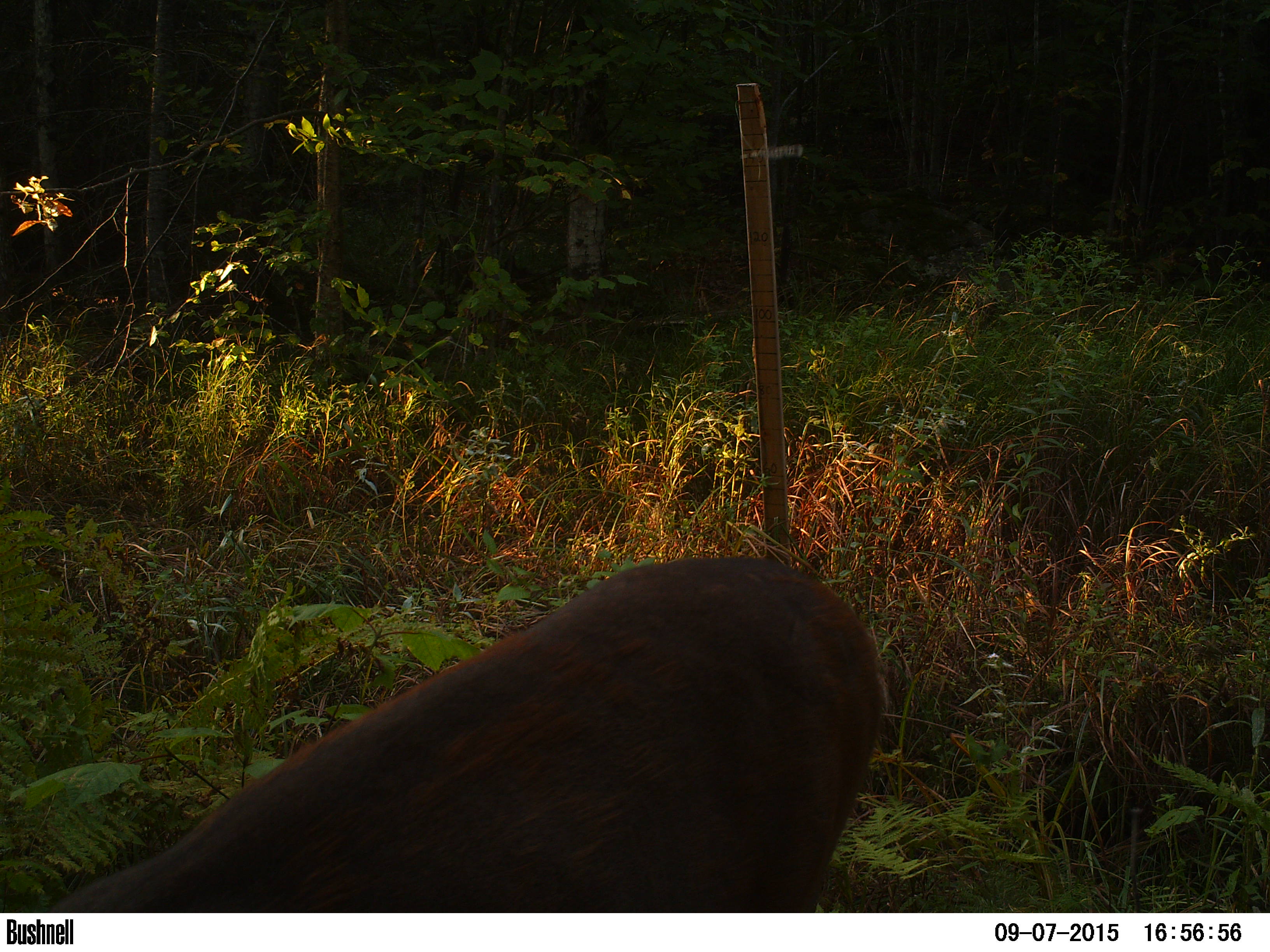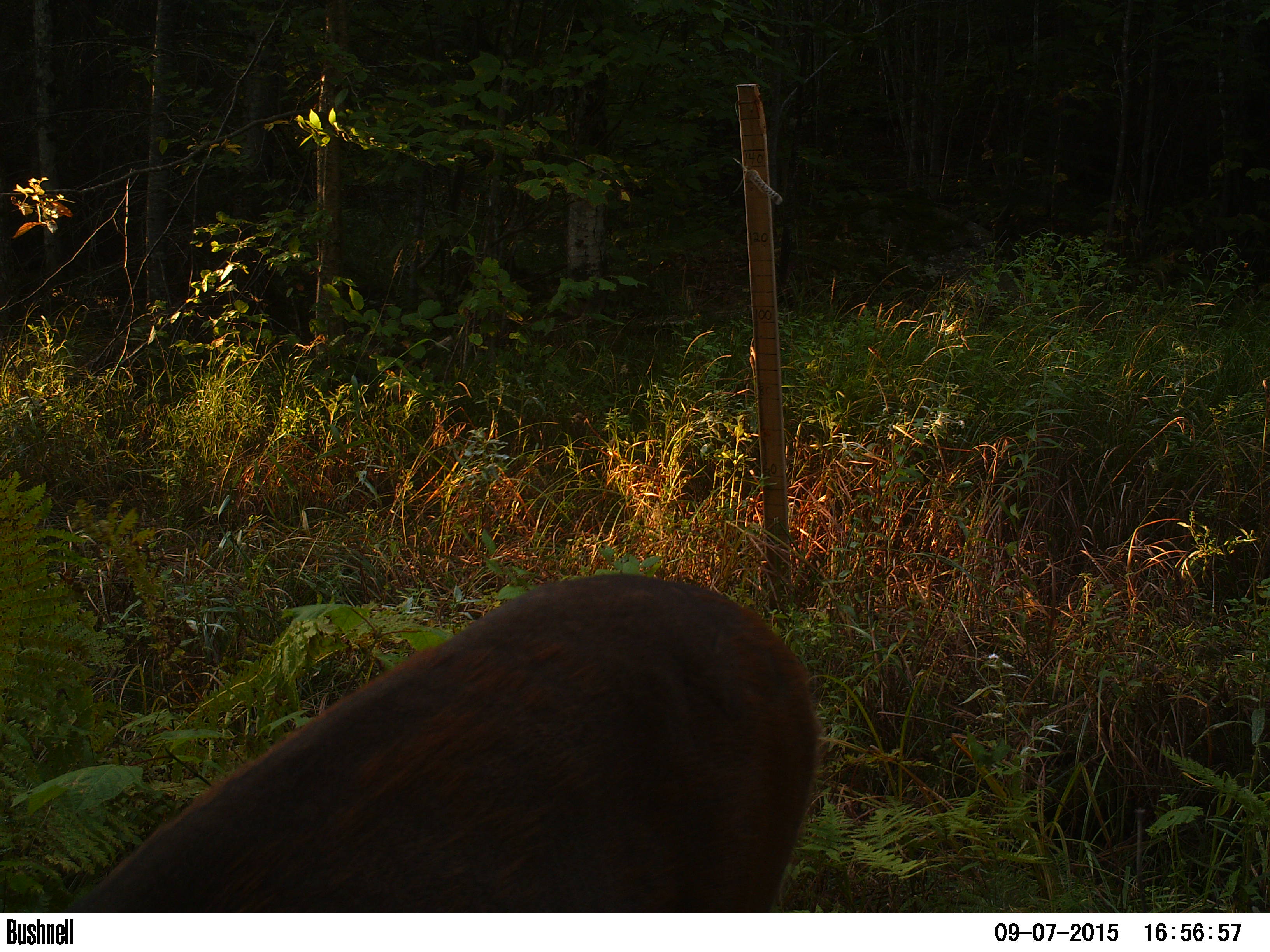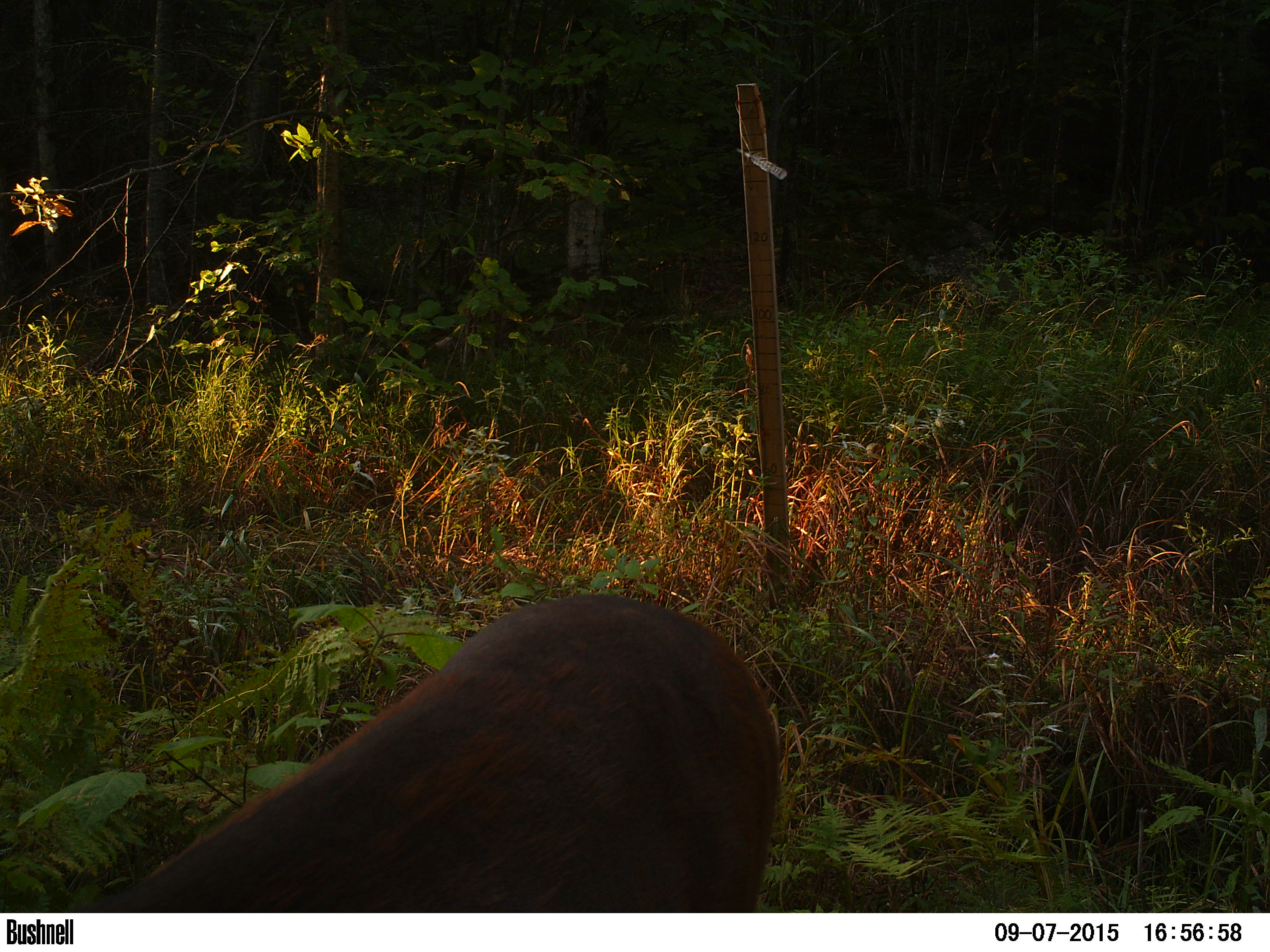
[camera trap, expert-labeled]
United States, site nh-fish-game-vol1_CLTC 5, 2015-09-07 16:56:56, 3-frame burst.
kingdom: Animalia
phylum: Chordata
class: Mammalia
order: Artiodactyla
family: Cervidae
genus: Odocoileus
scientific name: Odocoileus virginianus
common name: white-tailed deer